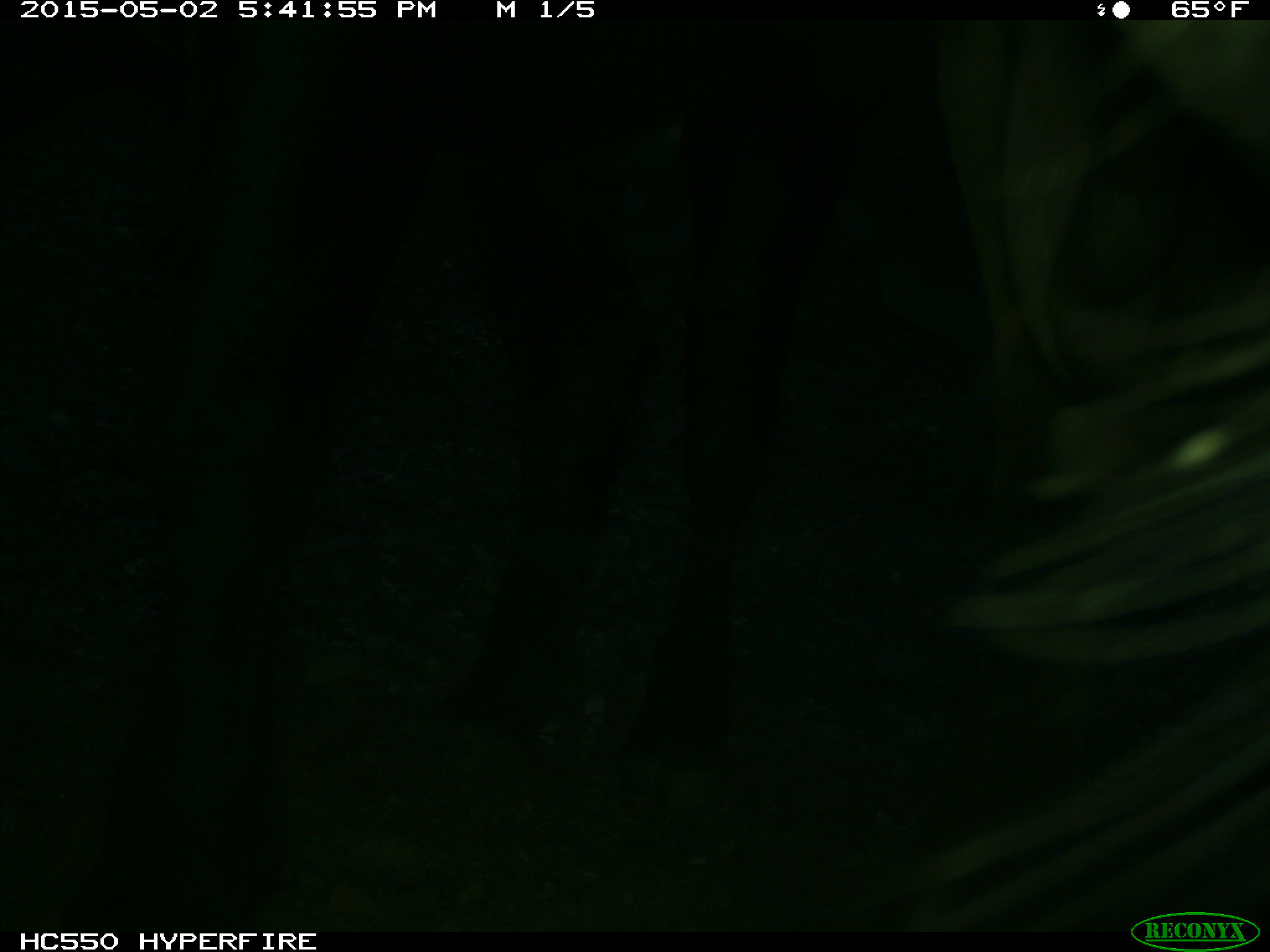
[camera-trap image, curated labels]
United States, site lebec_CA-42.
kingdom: Animalia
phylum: Chordata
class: Mammalia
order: Artiodactyla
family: Bovidae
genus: Bos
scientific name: Bos taurus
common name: domestic cow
Bos taurus (domestic cow).